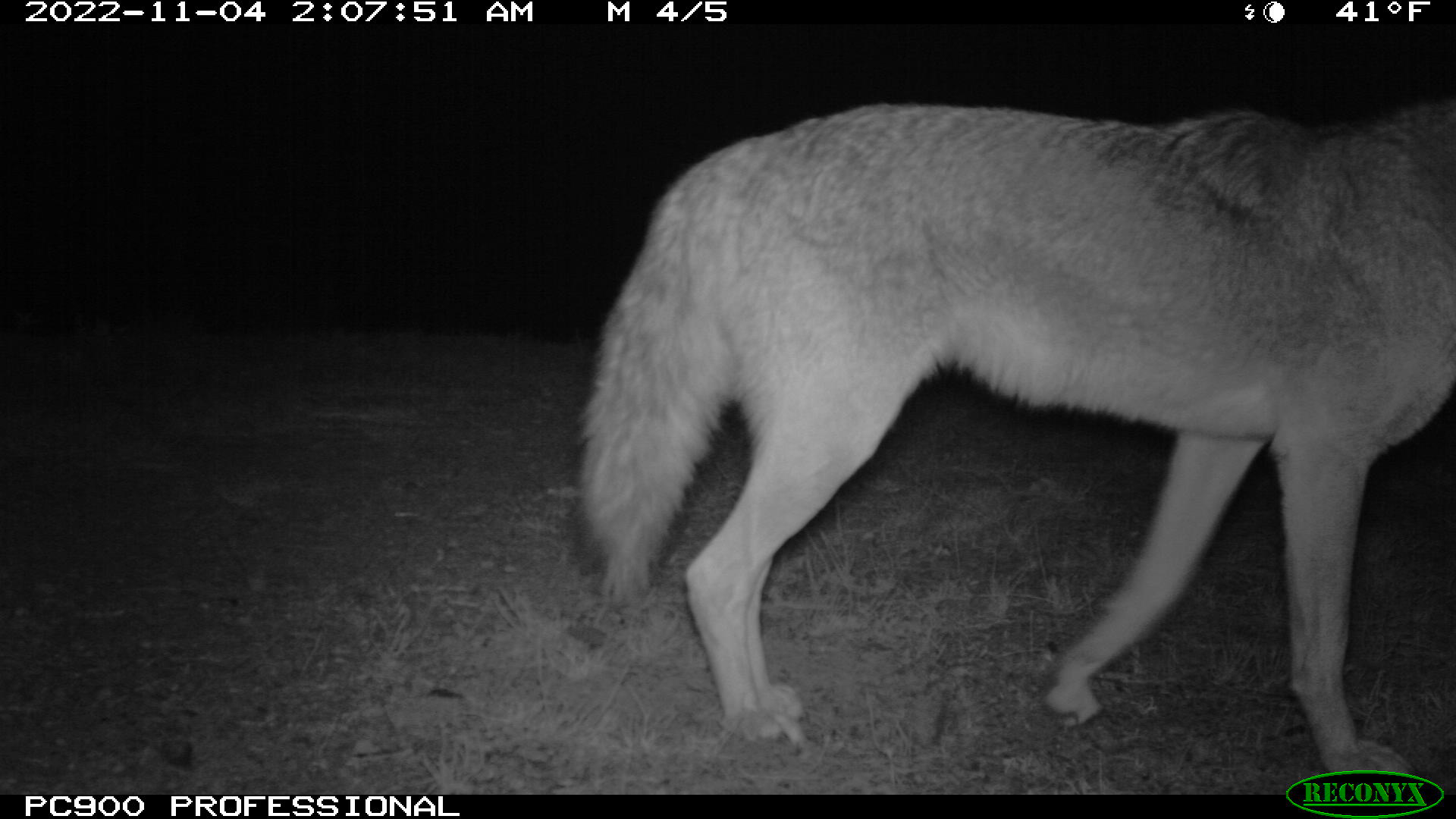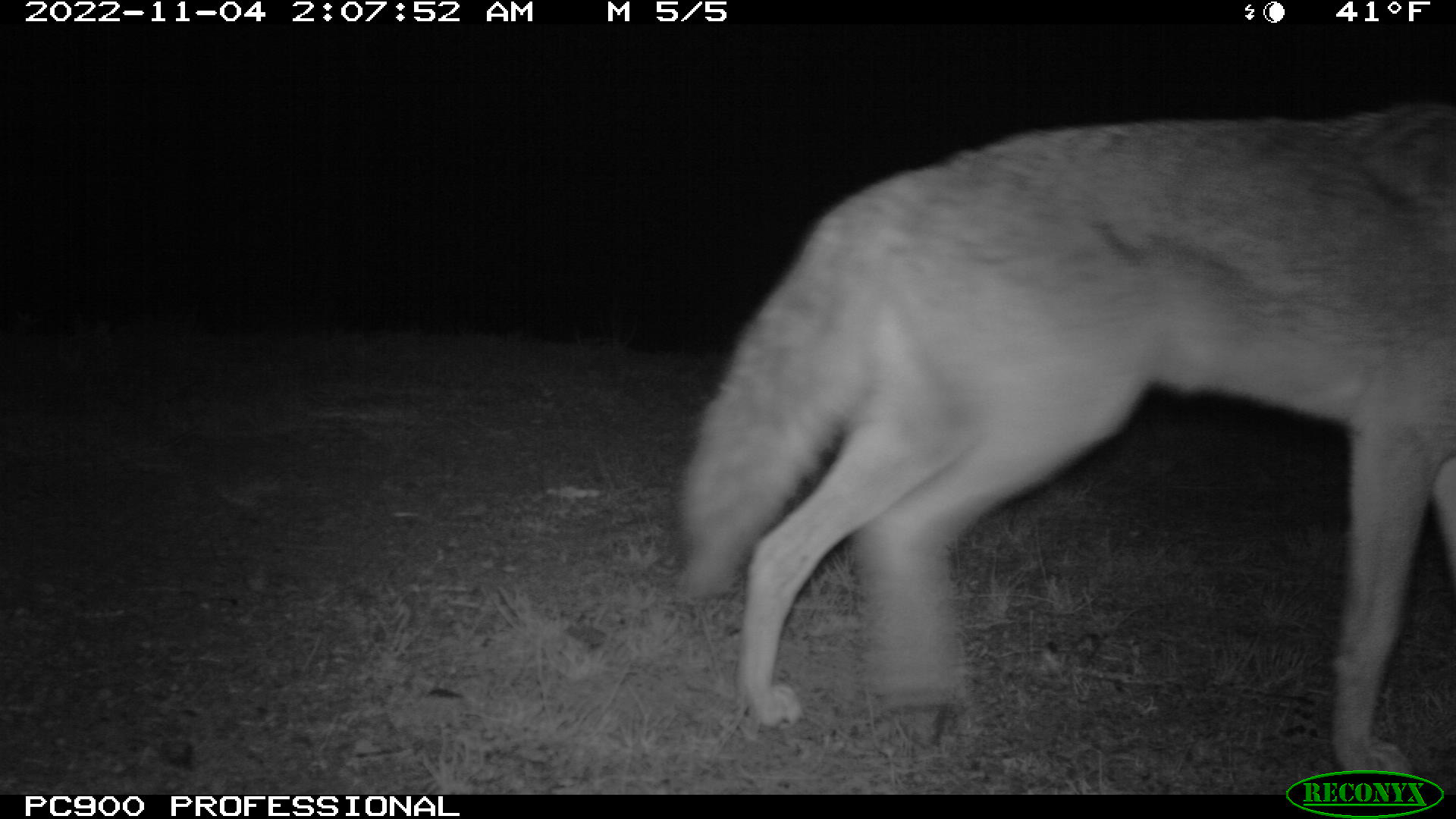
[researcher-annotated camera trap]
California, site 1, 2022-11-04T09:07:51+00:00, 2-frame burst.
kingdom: Animalia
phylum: Chordata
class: Mammalia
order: Carnivora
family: Canidae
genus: Canis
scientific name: Canis latrans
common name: coyote